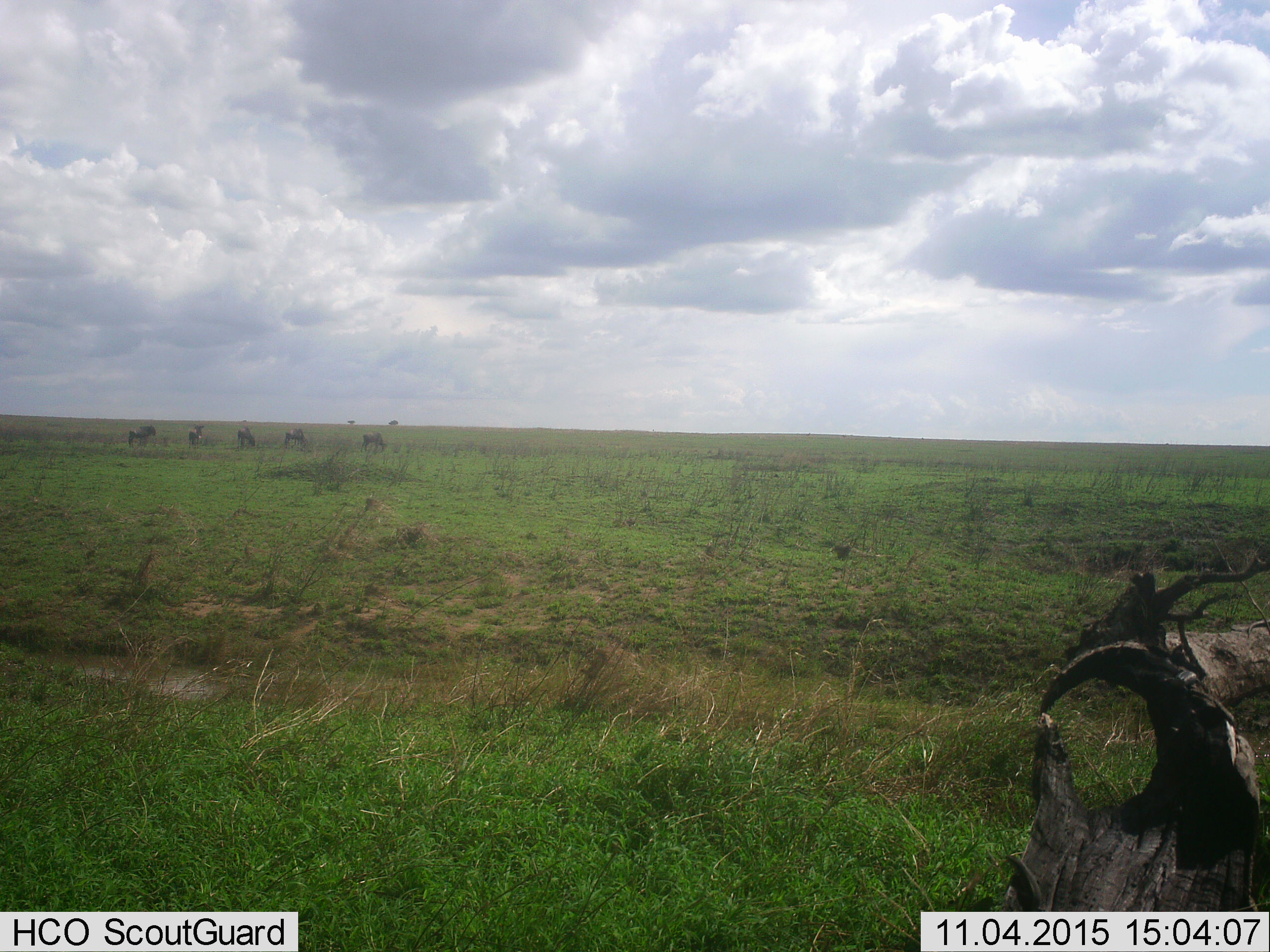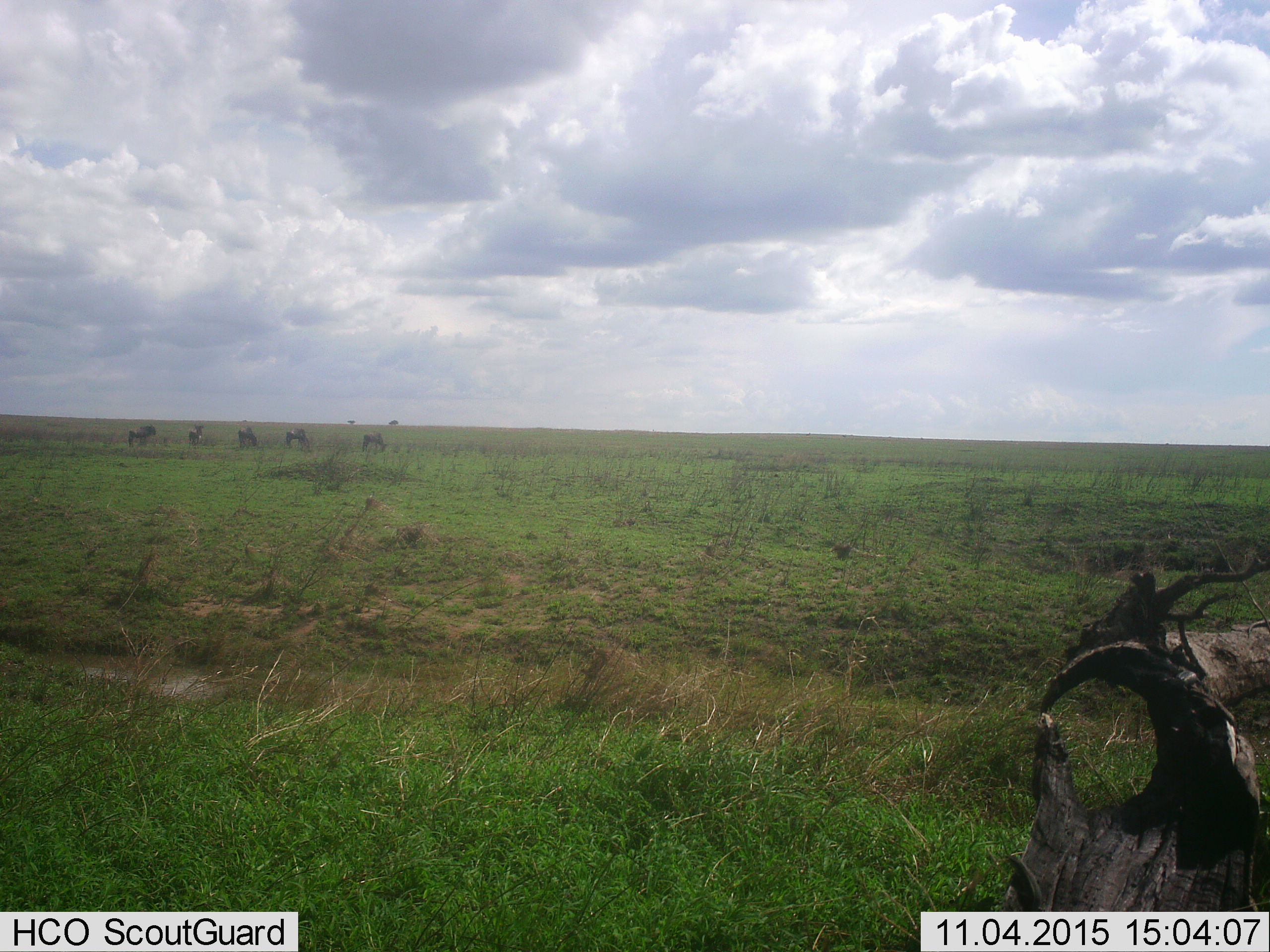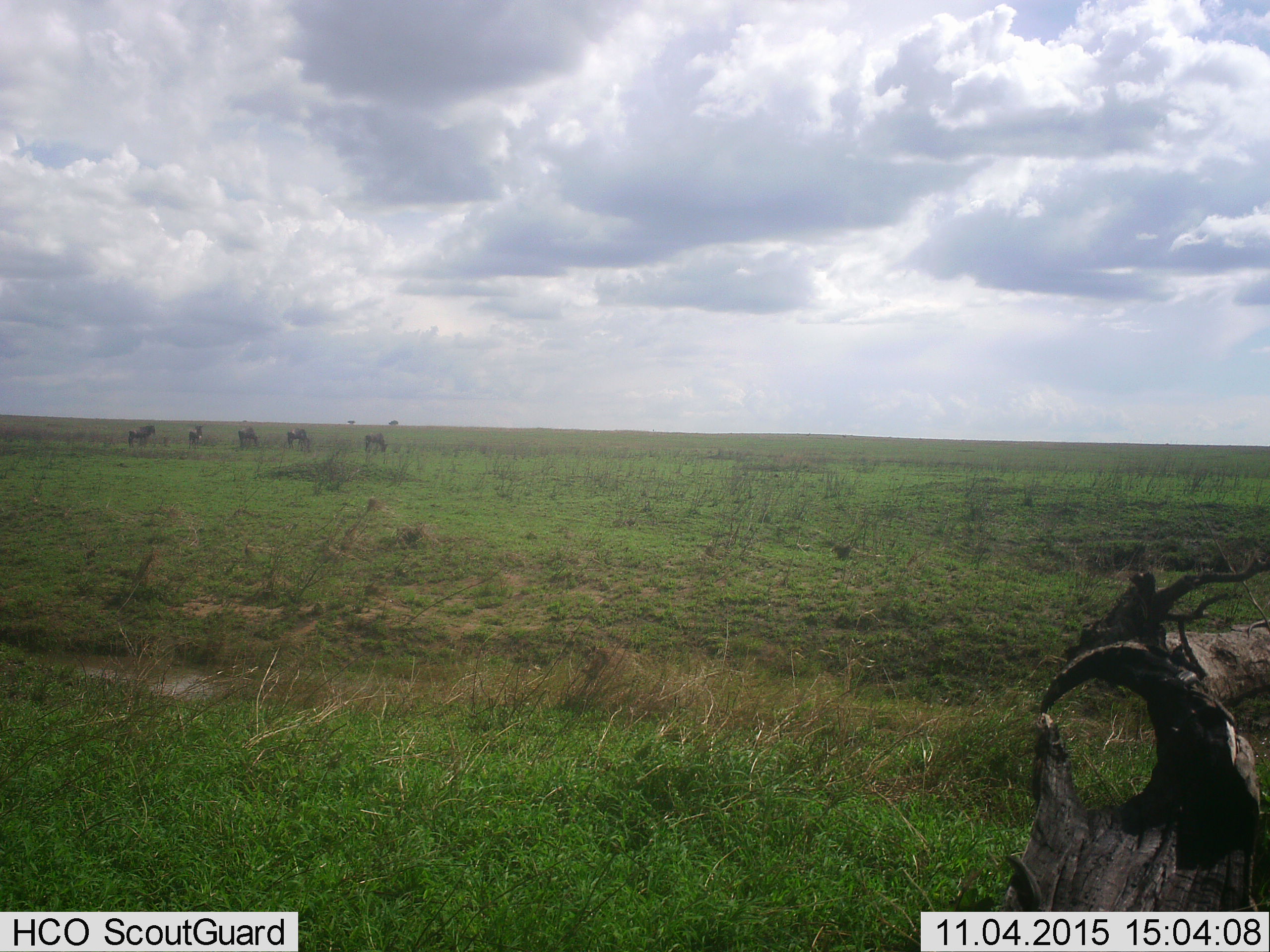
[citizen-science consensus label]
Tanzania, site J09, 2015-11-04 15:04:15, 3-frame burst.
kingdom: Animalia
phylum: Chordata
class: Mammalia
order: Artiodactyla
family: Bovidae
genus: Connochaetes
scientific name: Connochaetes taurinus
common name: blue wildebeest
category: wildebeest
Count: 5.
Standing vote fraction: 75%.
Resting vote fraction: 0%.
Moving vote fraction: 0%.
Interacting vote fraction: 0%.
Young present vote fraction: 0%.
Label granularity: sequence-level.